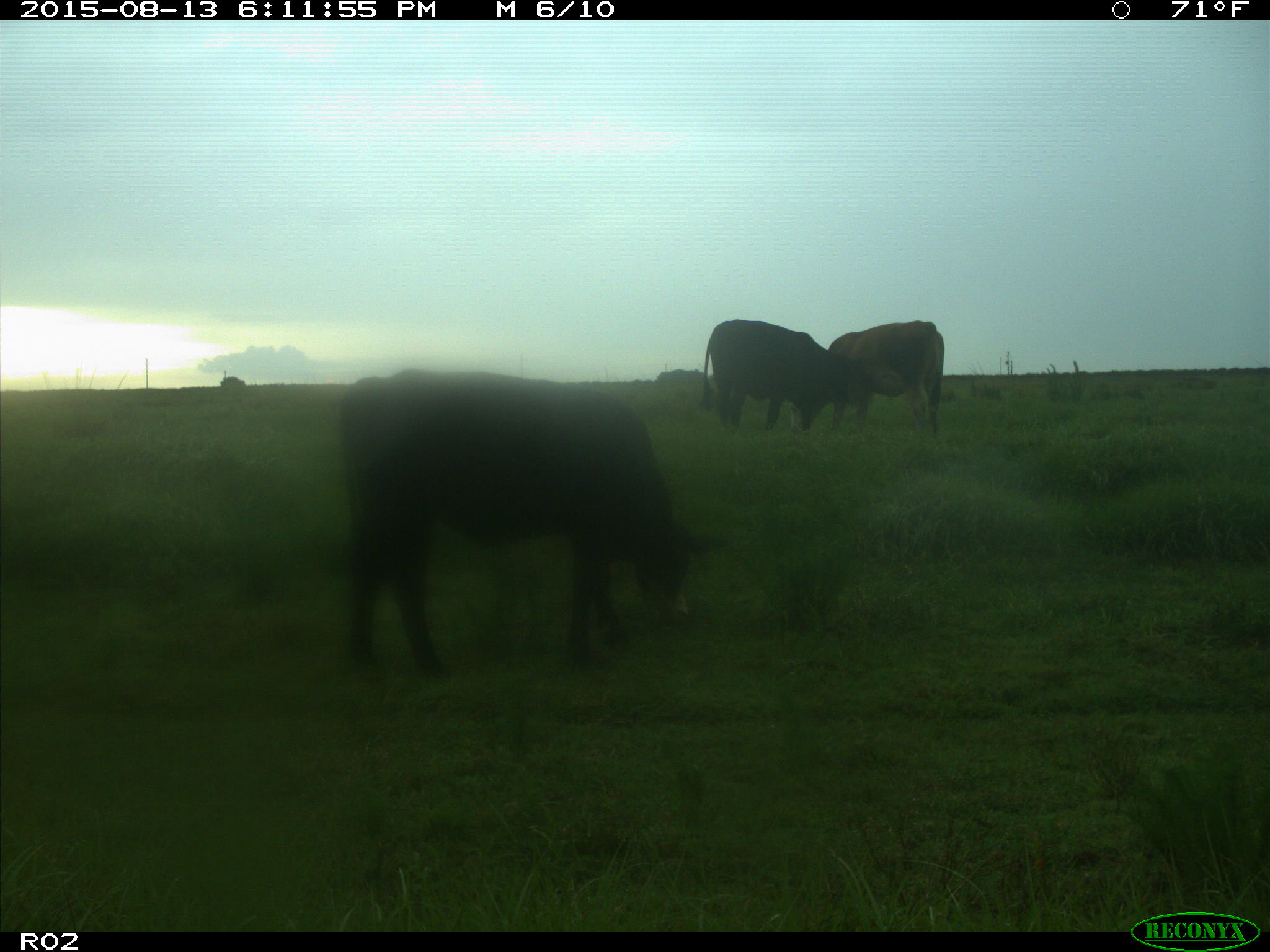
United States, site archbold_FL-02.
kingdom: Animalia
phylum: Chordata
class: Mammalia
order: Artiodactyla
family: Bovidae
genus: Bos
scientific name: Bos taurus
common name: domestic cow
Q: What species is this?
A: Bos taurus (domestic cow).